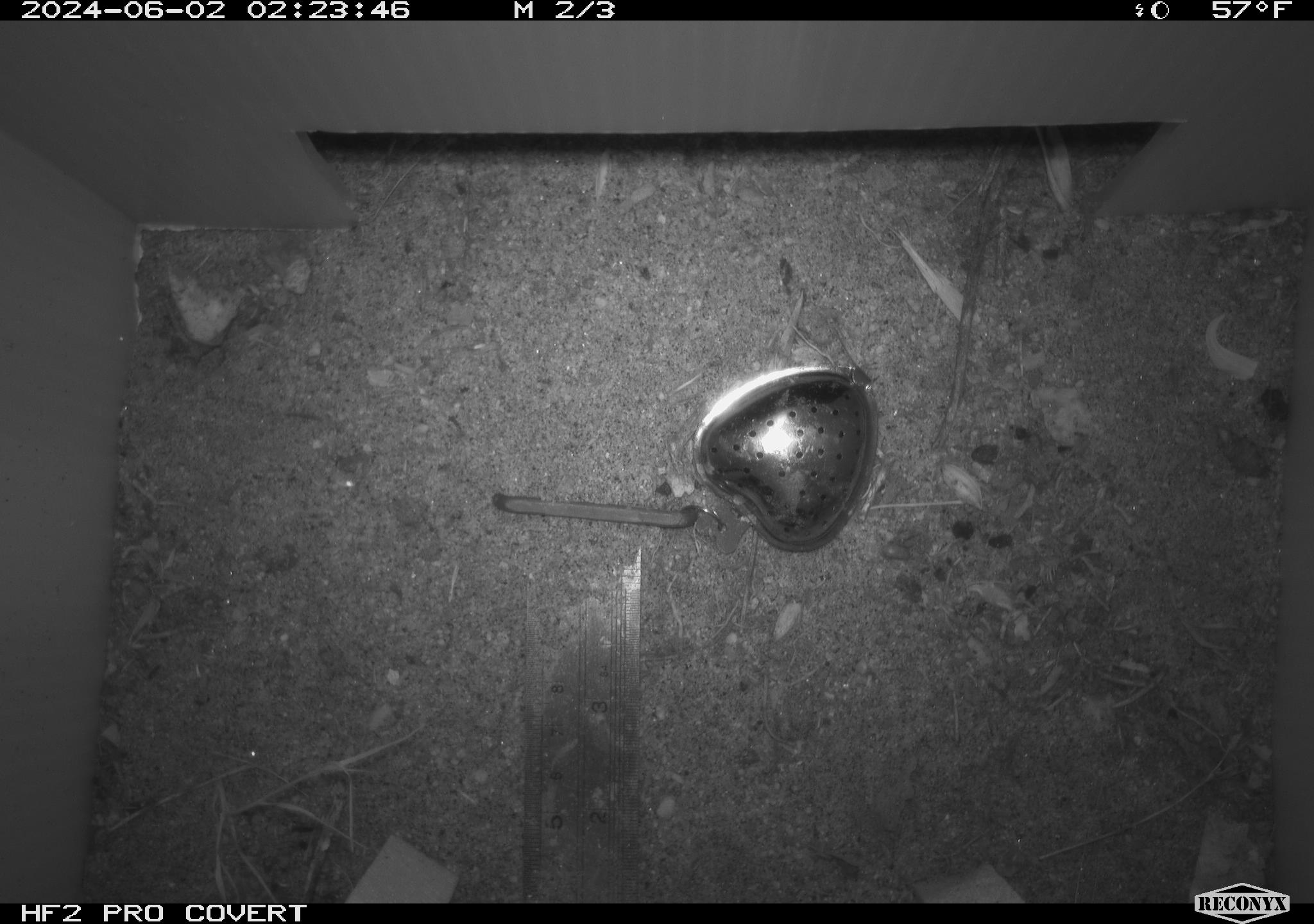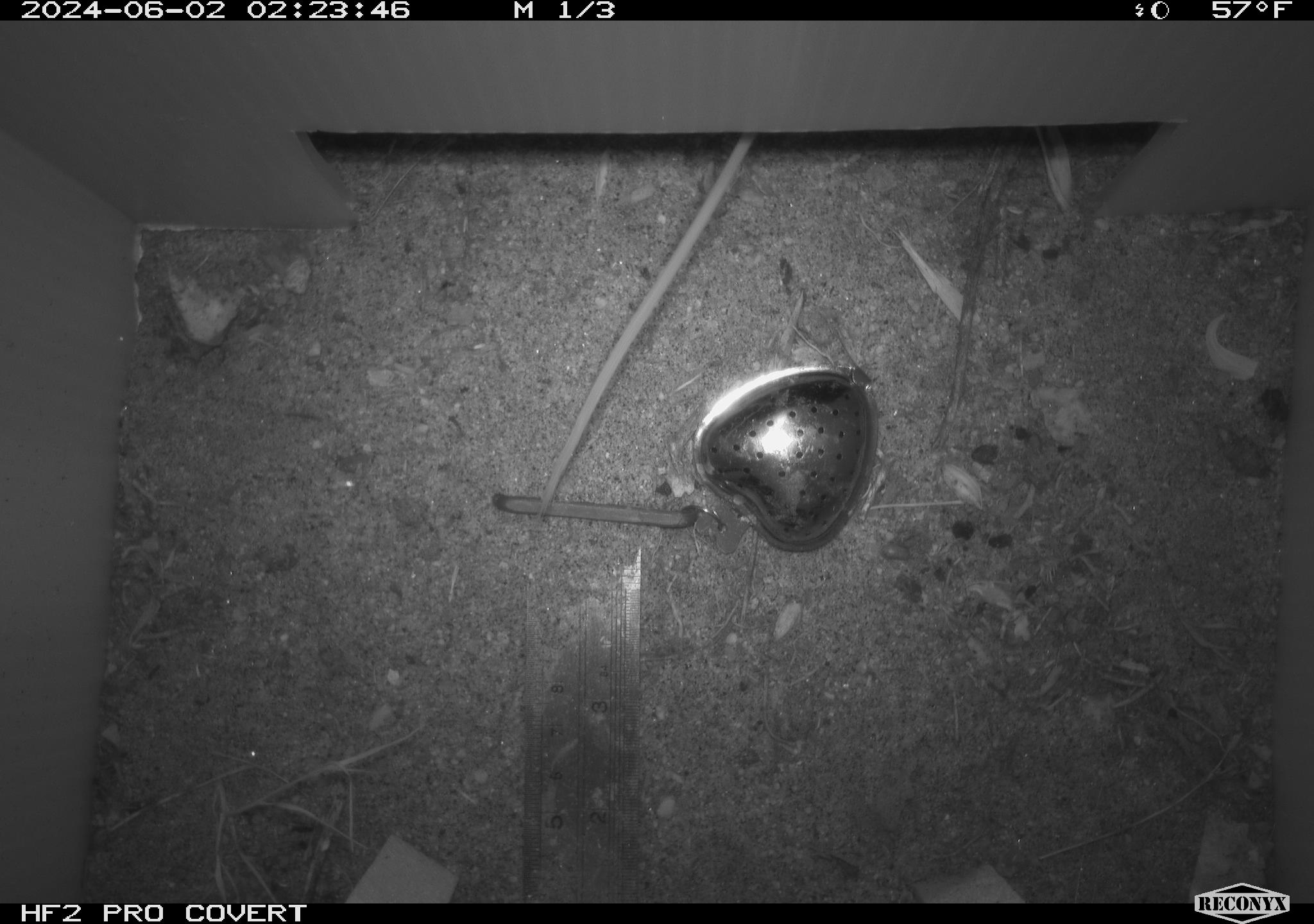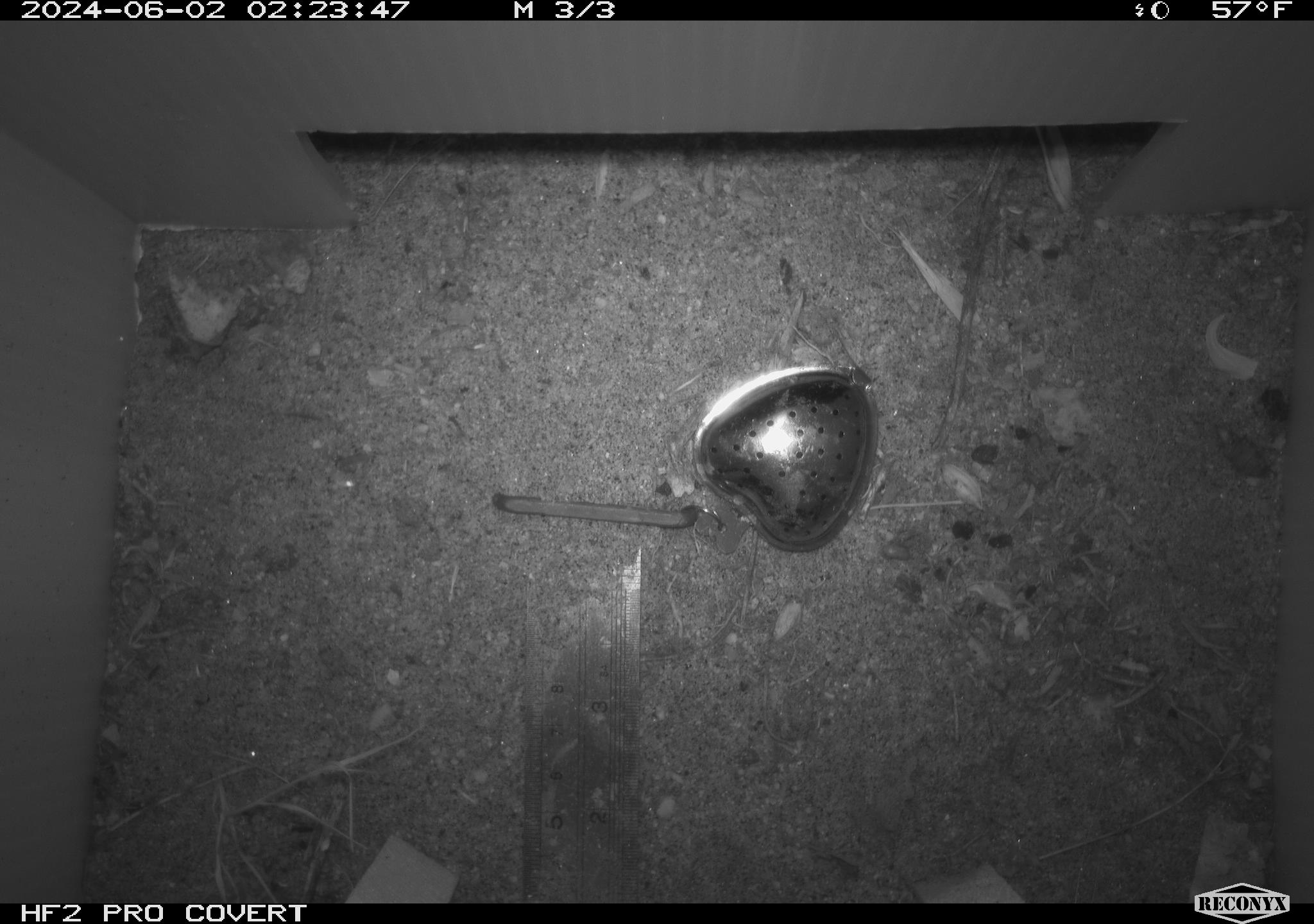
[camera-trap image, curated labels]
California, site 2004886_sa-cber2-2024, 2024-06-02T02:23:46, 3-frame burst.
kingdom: Animalia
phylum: Chordata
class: Mammalia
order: Rodentia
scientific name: Rodentia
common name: mouse species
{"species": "mouse species (Rodentia)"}